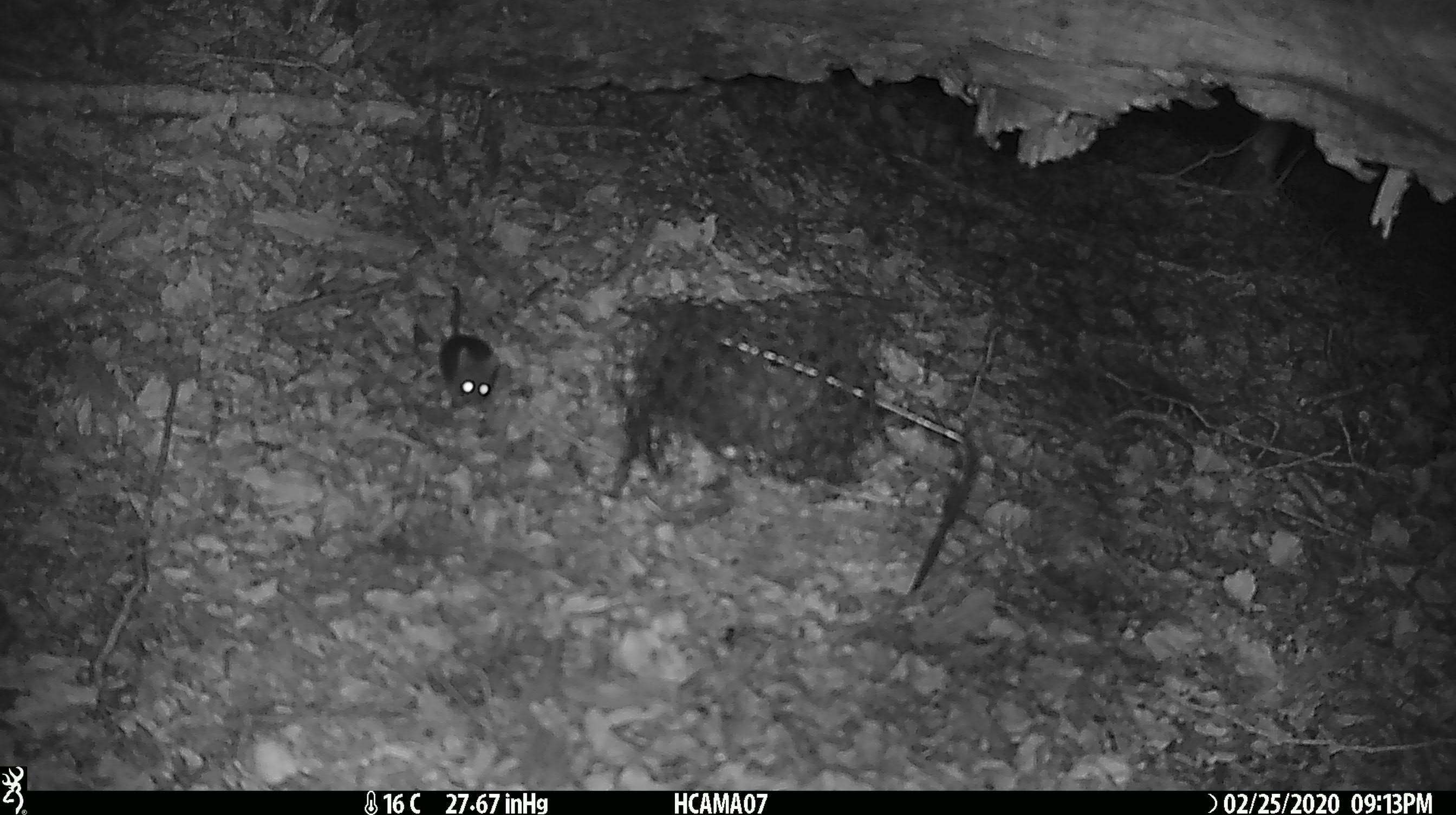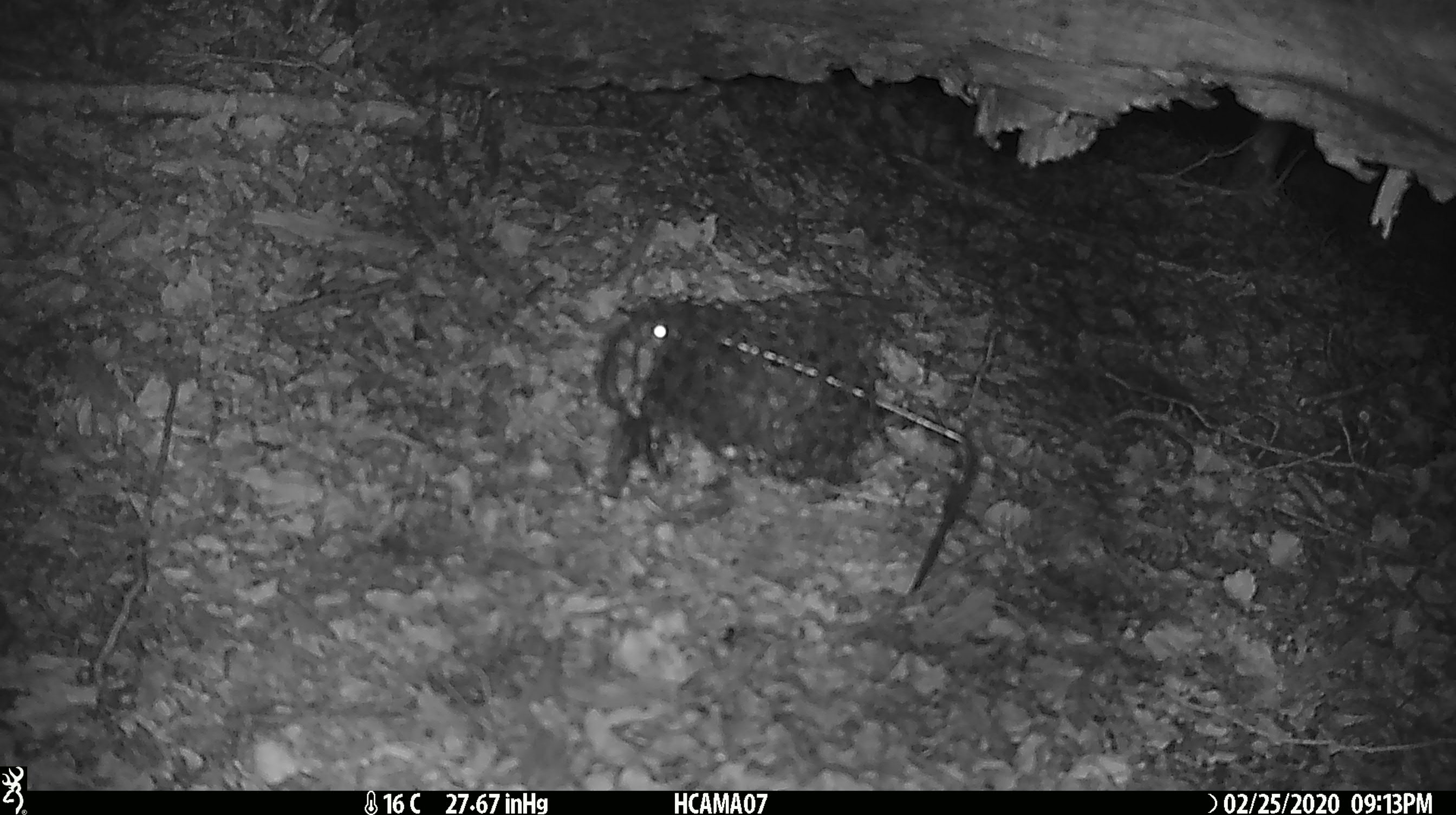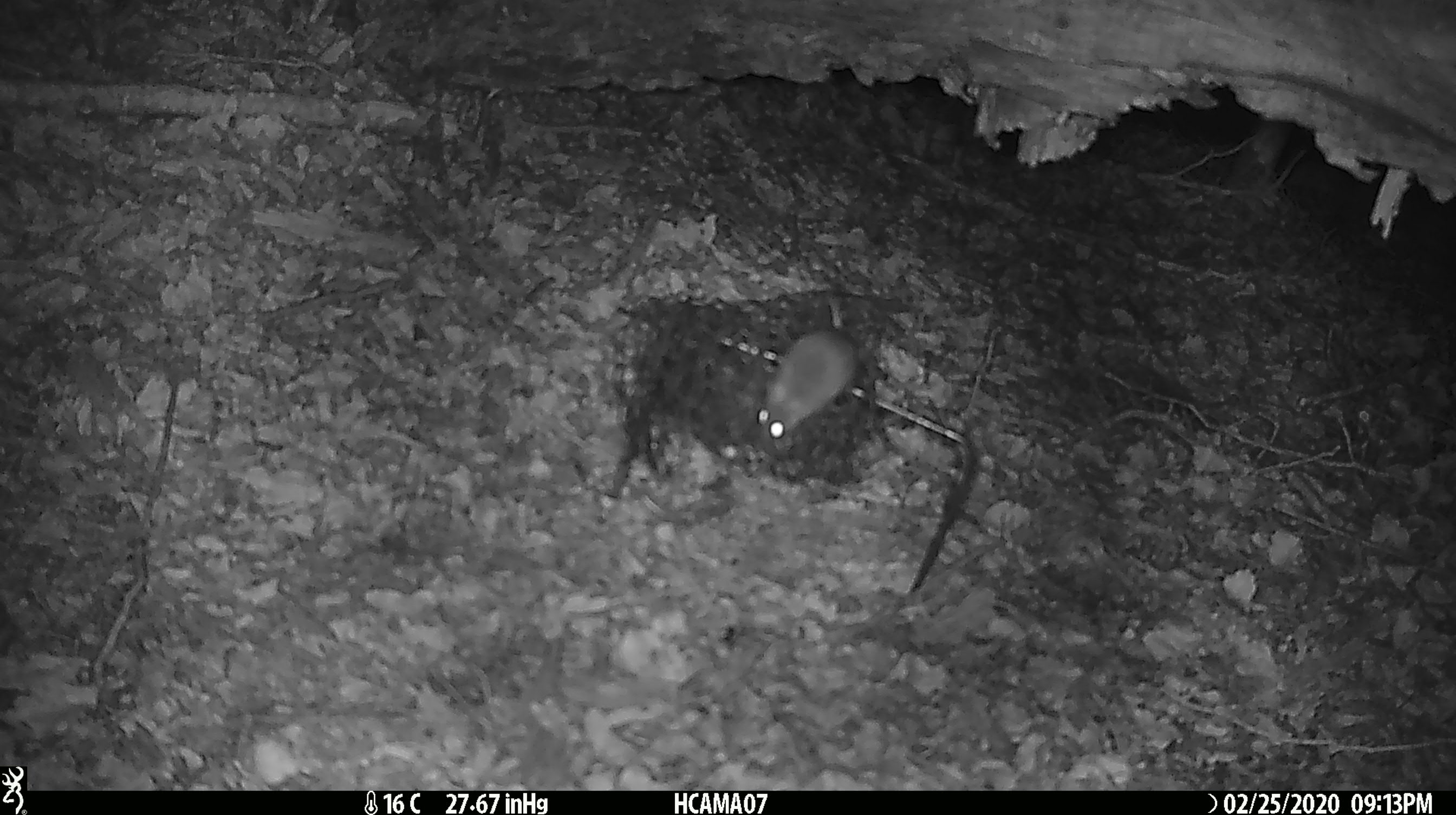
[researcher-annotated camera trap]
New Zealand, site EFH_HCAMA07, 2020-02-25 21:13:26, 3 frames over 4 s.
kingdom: Animalia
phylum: Chordata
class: Mammalia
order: Rodentia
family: Muridae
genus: Mus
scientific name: Mus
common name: mouse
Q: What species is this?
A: Mouse (Mus).